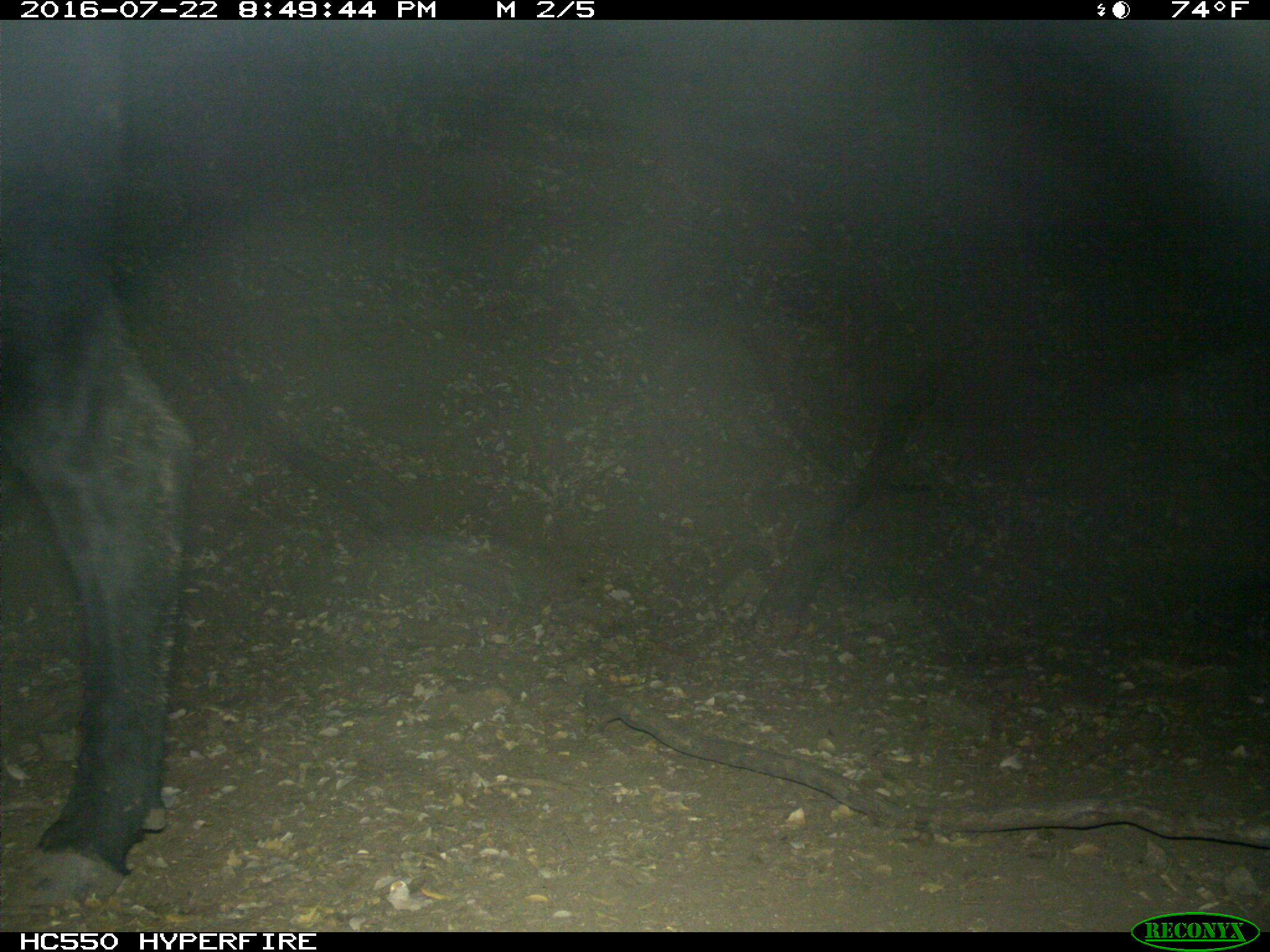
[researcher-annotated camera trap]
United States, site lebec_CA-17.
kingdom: Animalia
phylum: Chordata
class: Mammalia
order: Artiodactyla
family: Bovidae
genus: Bos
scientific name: Bos taurus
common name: domestic cow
Bos taurus (domestic cow).